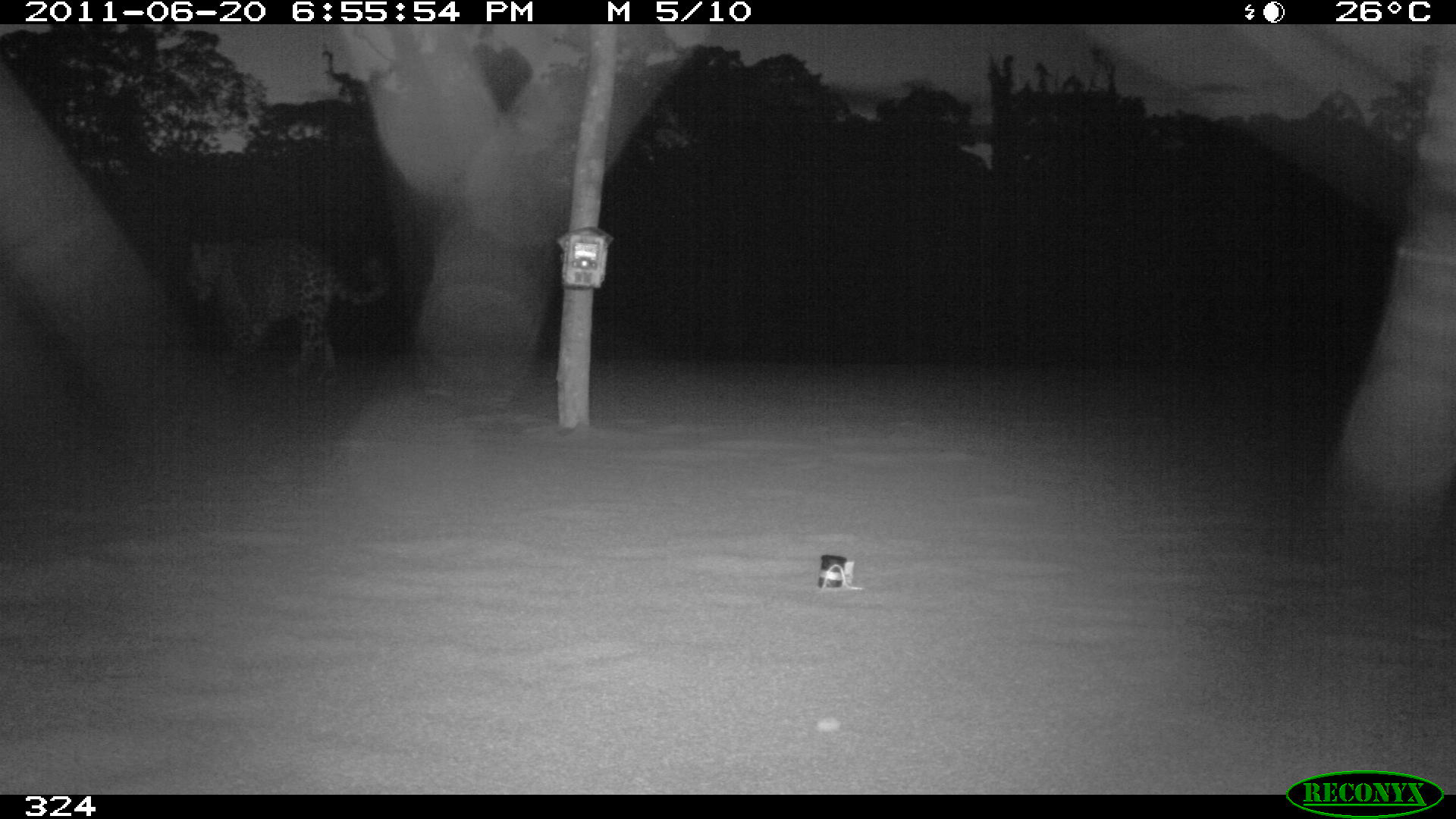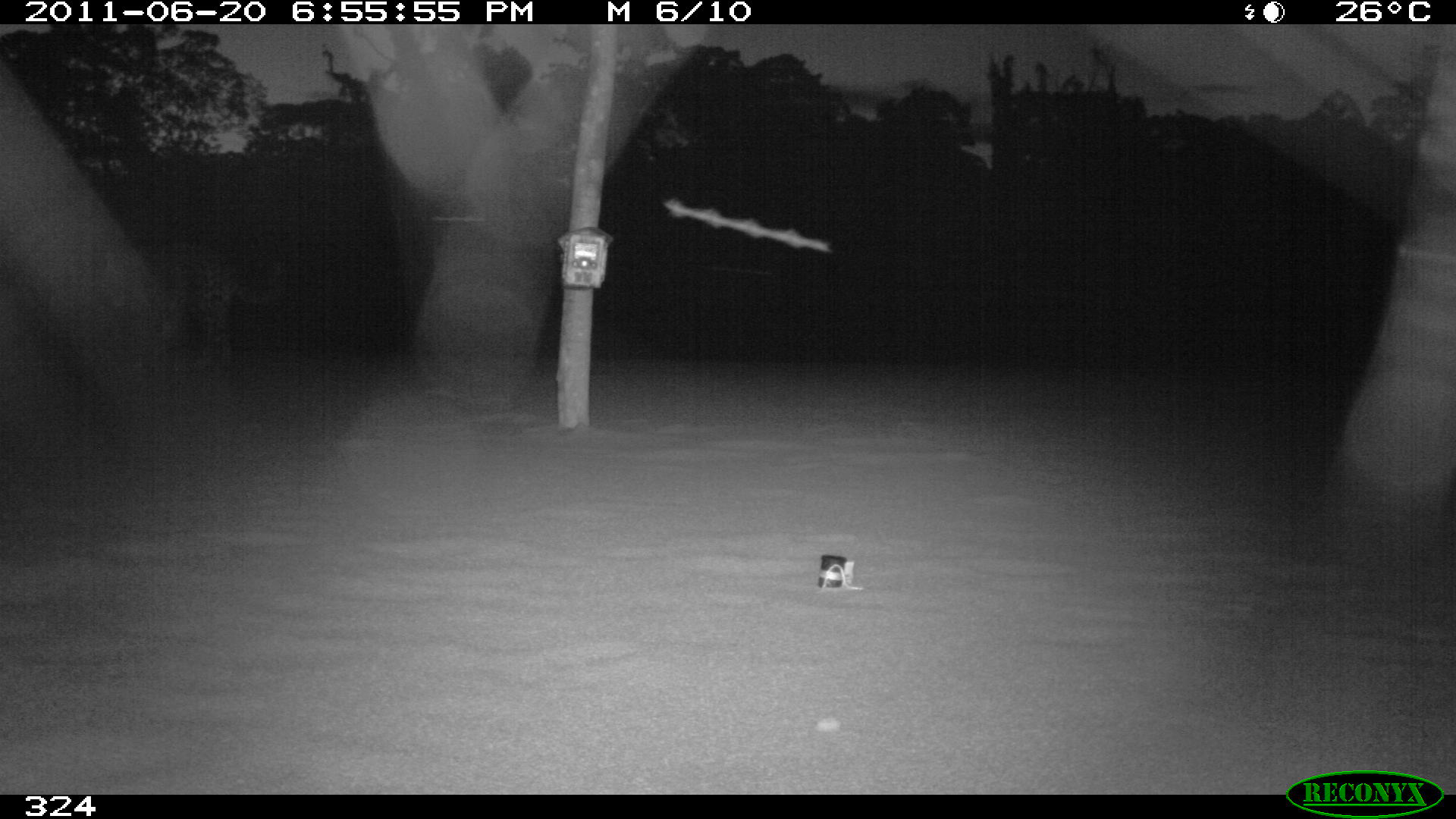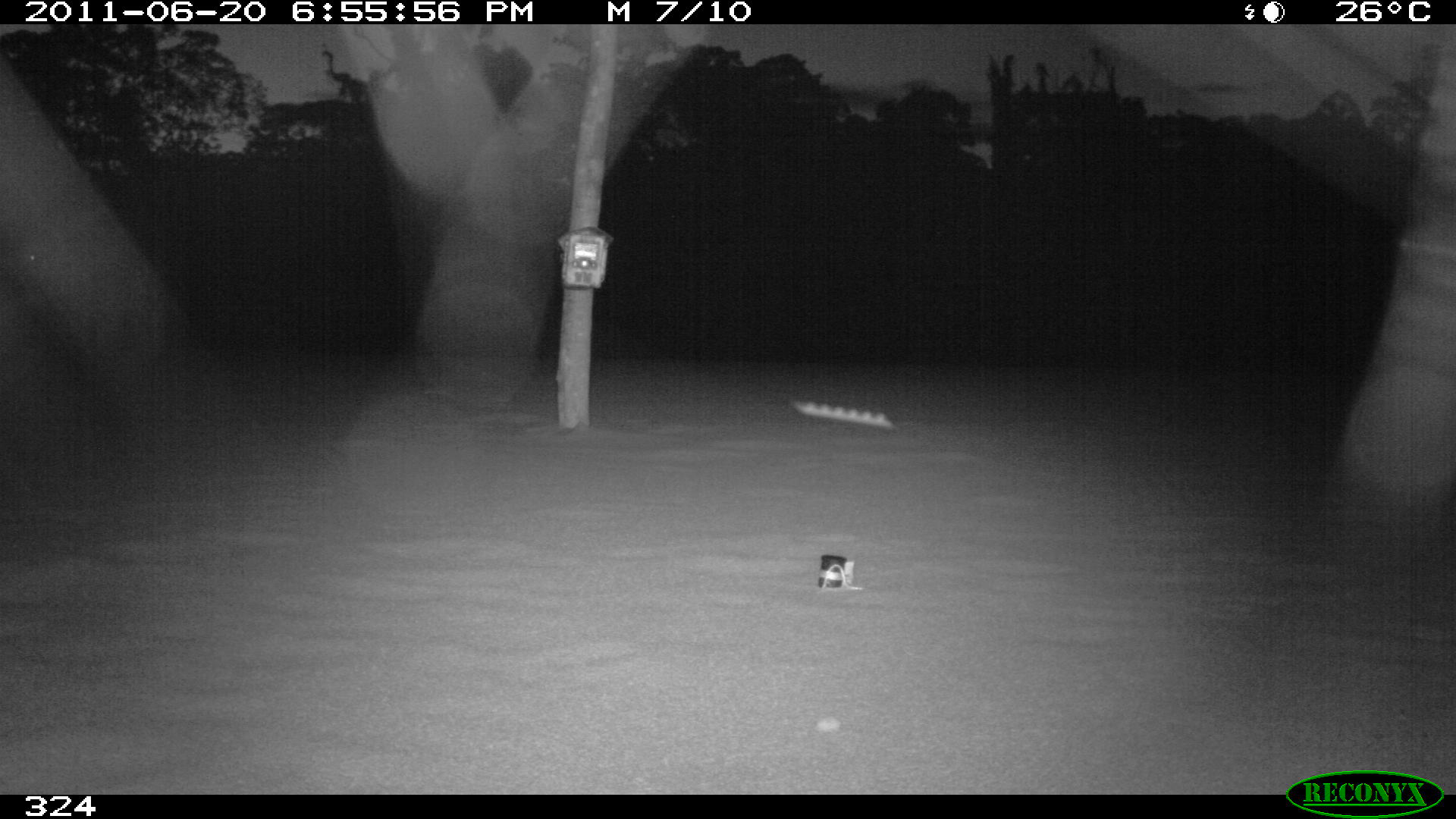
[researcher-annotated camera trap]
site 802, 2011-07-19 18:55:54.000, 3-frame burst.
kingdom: Animalia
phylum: Chordata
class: Mammalia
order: Carnivora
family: Felidae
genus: Panthera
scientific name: Panthera onca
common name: jaguar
Panthera onca (jaguar).